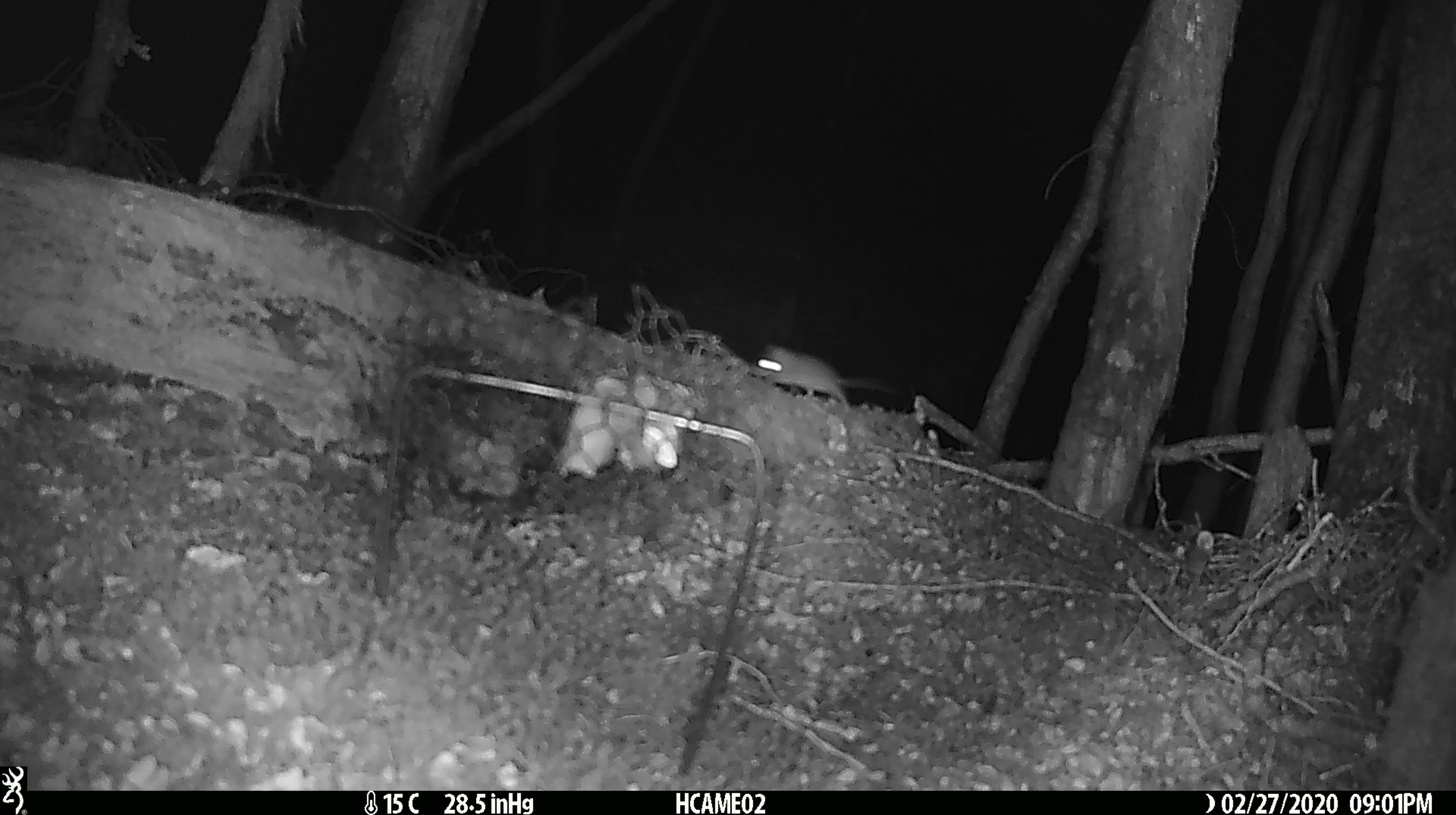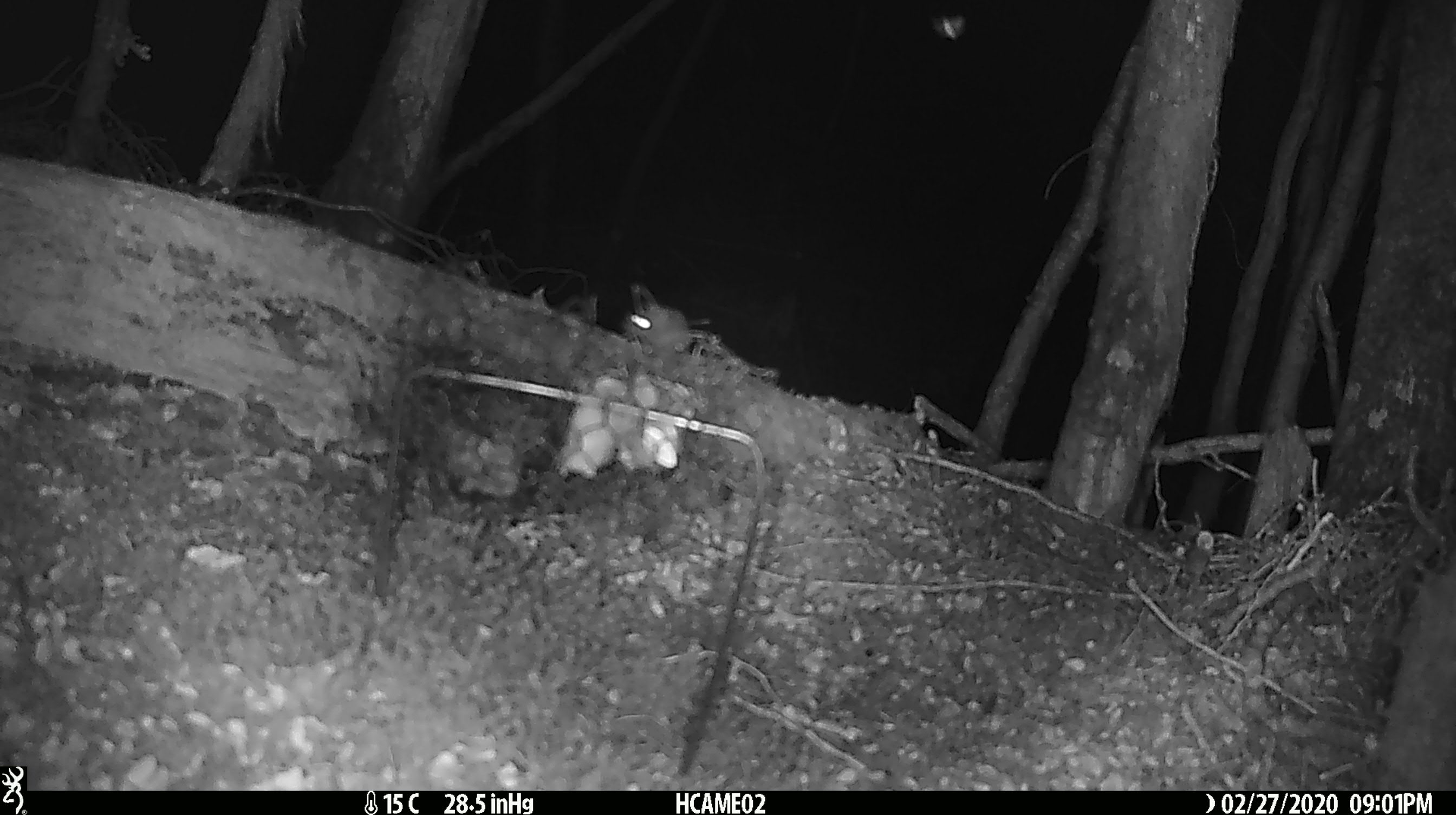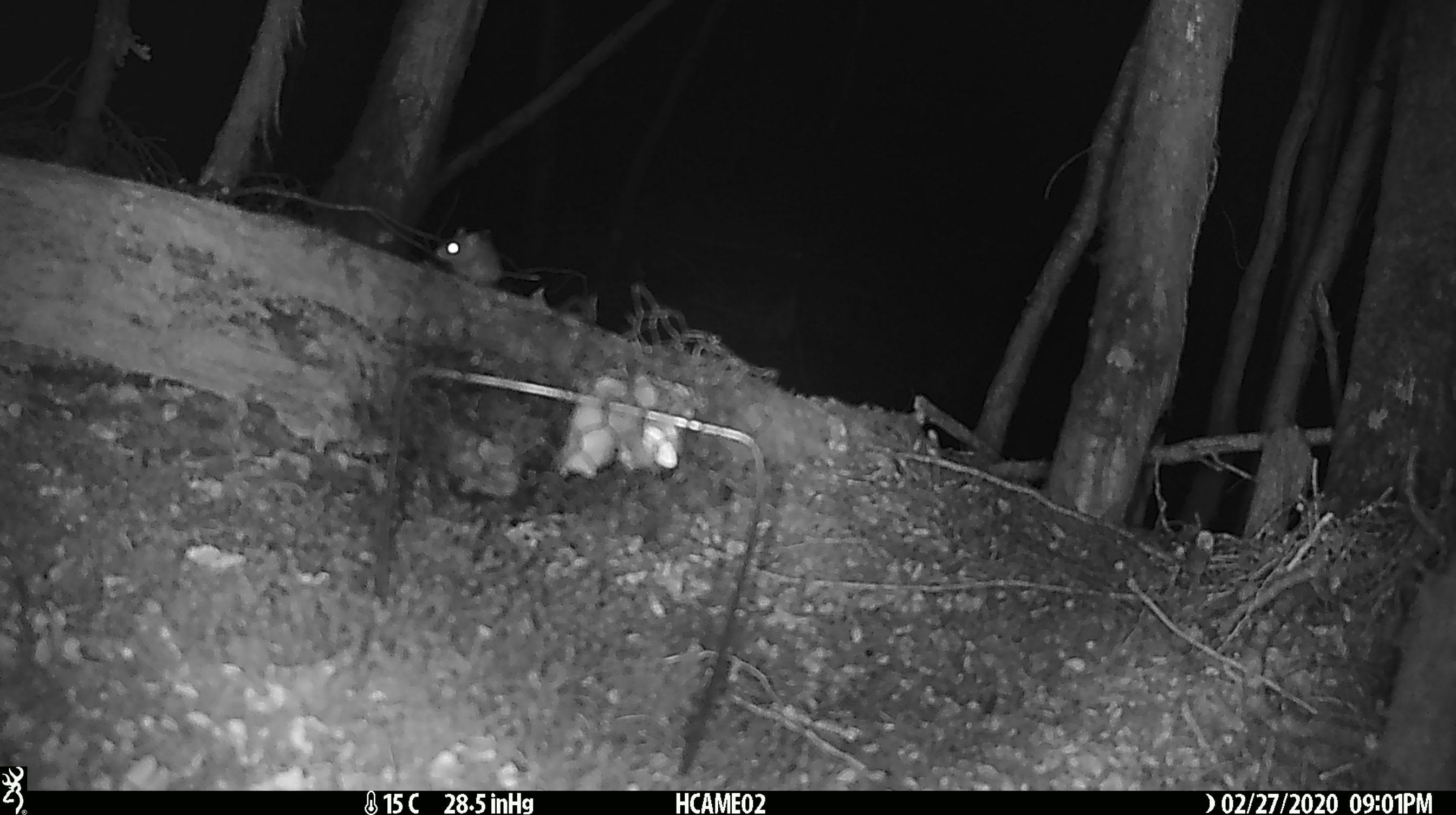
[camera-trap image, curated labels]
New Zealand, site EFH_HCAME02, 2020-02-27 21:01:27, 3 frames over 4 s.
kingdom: Animalia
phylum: Chordata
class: Mammalia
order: Rodentia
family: Muridae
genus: Mus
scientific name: Mus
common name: mouse